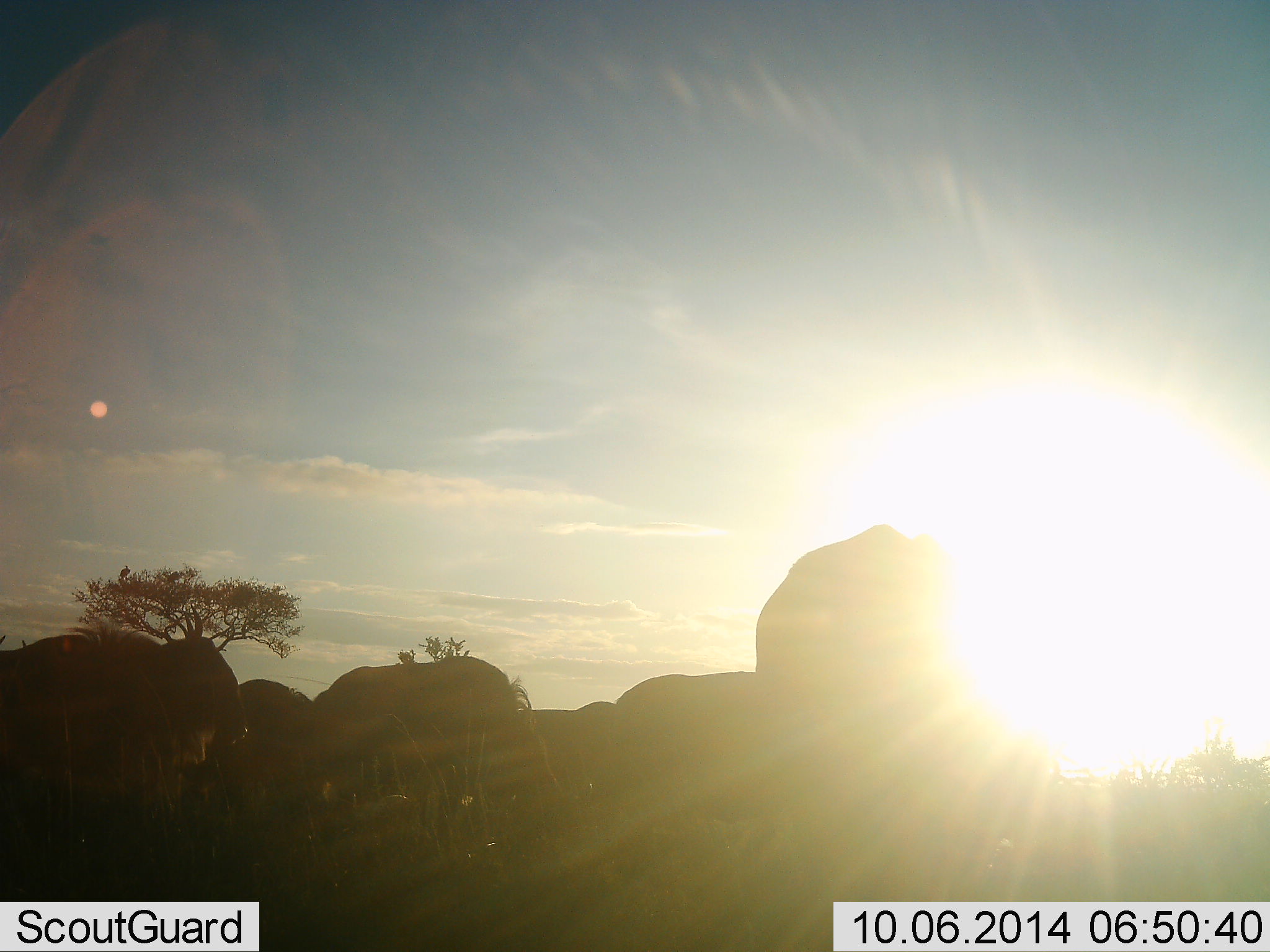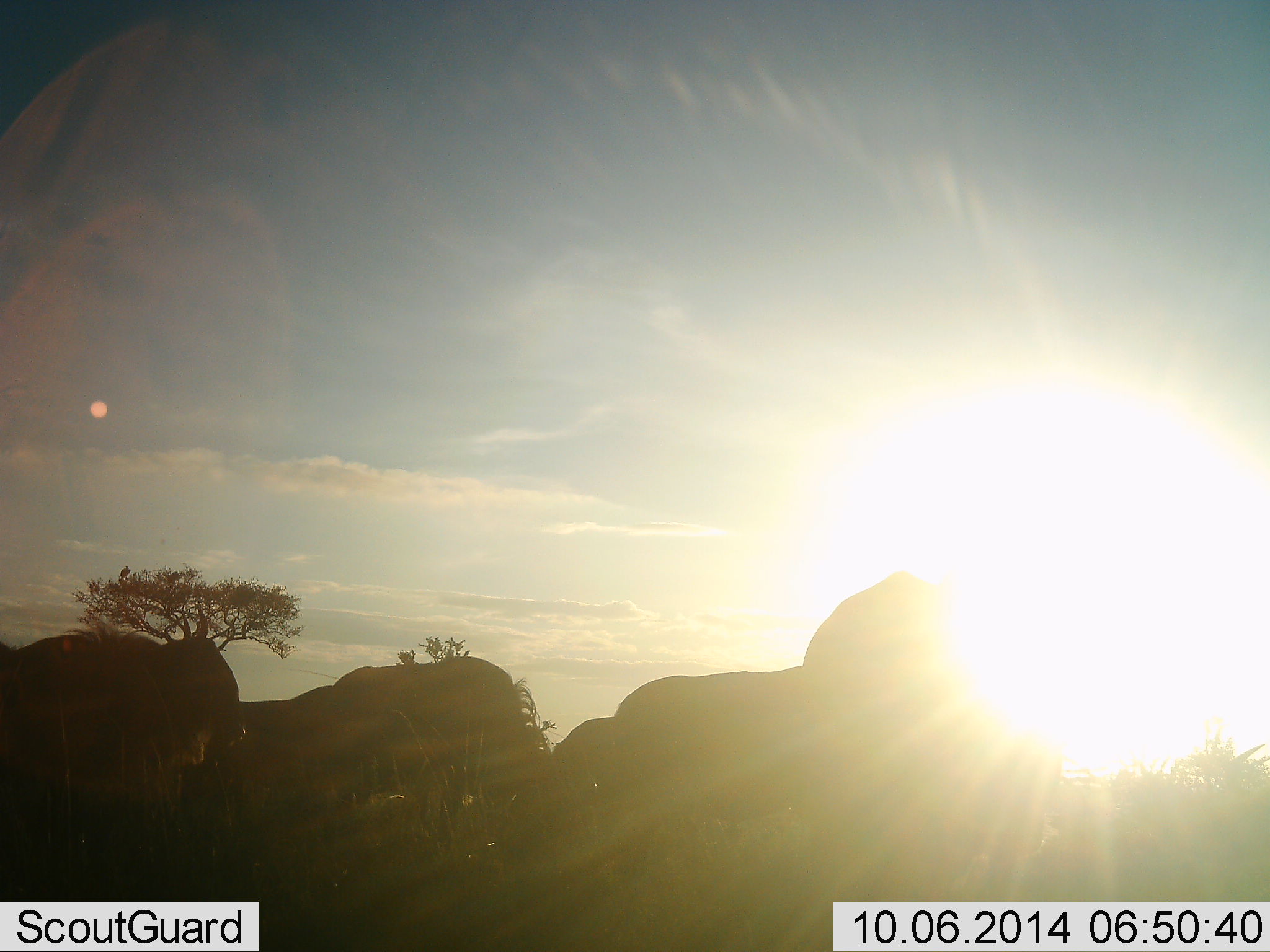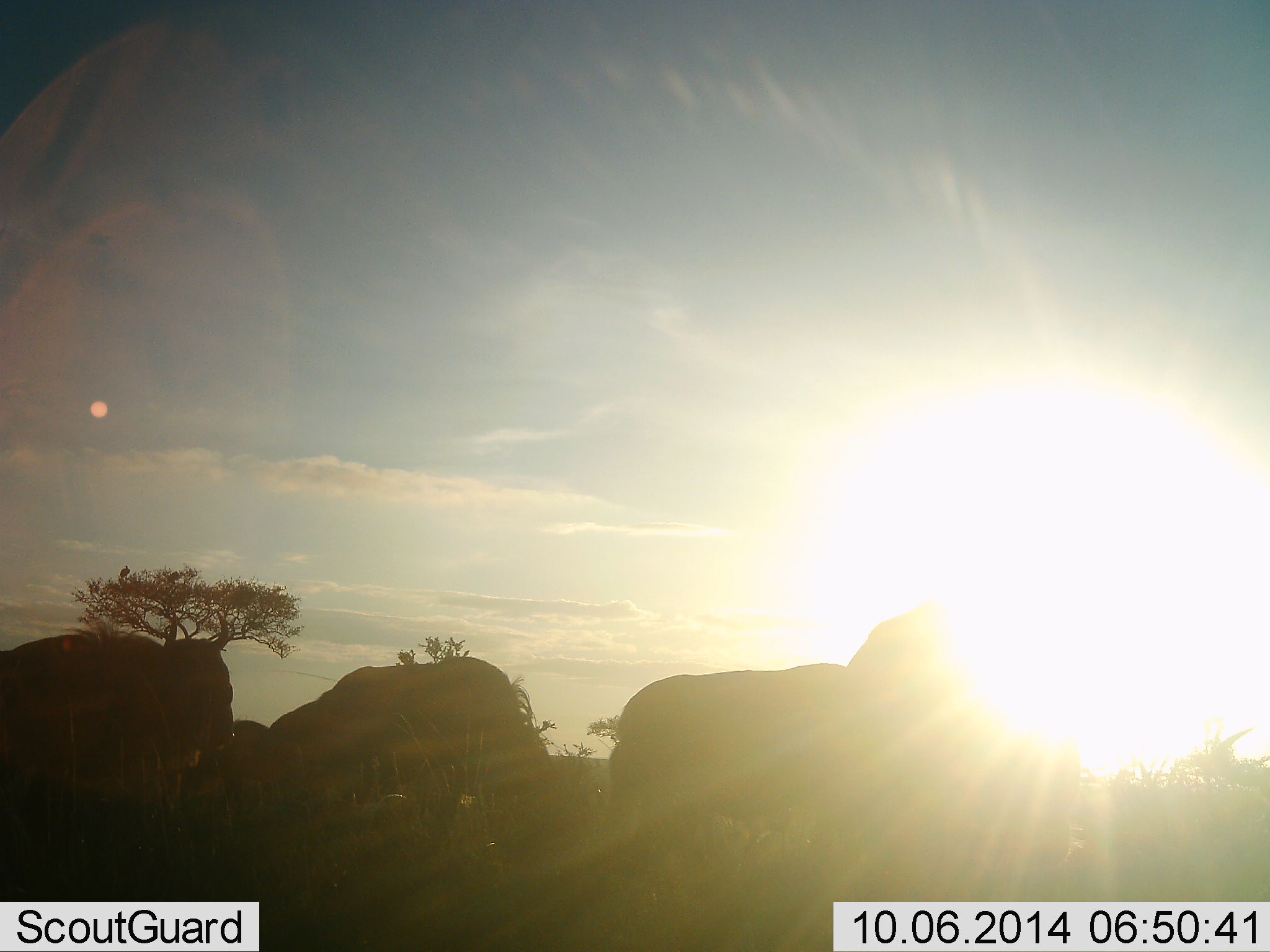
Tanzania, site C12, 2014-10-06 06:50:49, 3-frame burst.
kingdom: Animalia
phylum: Chordata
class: Mammalia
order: Artiodactyla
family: Bovidae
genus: Connochaetes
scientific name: Connochaetes taurinus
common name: blue wildebeest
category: wildebeest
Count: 7.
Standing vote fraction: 92%.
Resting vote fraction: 0%.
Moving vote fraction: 42%.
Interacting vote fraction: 8%.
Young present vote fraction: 0%.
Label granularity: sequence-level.